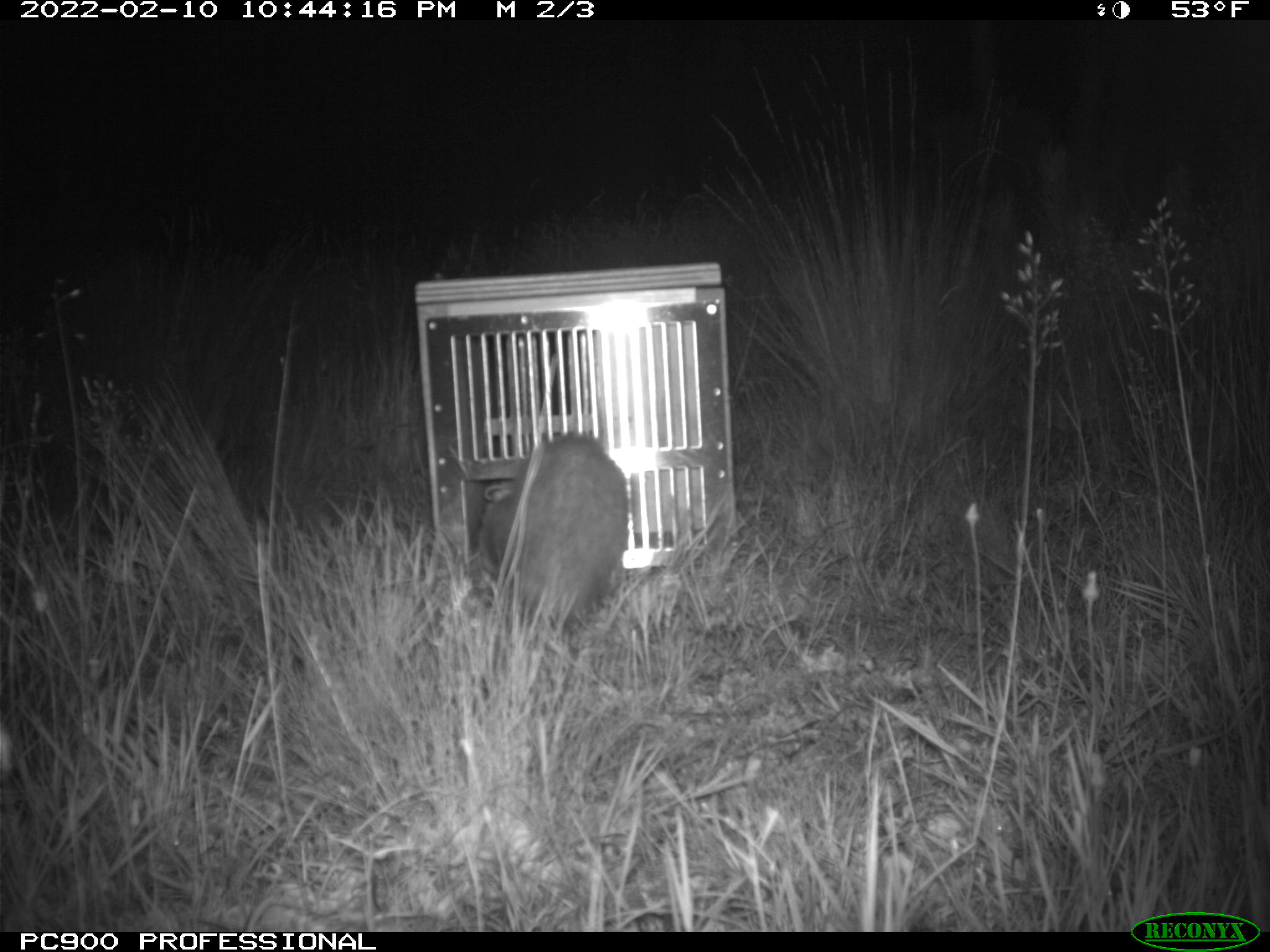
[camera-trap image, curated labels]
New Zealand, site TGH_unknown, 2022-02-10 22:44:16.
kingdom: Animalia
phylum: Chordata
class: Mammalia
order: Carnivora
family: Mustelidae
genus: Mustela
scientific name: Mustela furo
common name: ferret